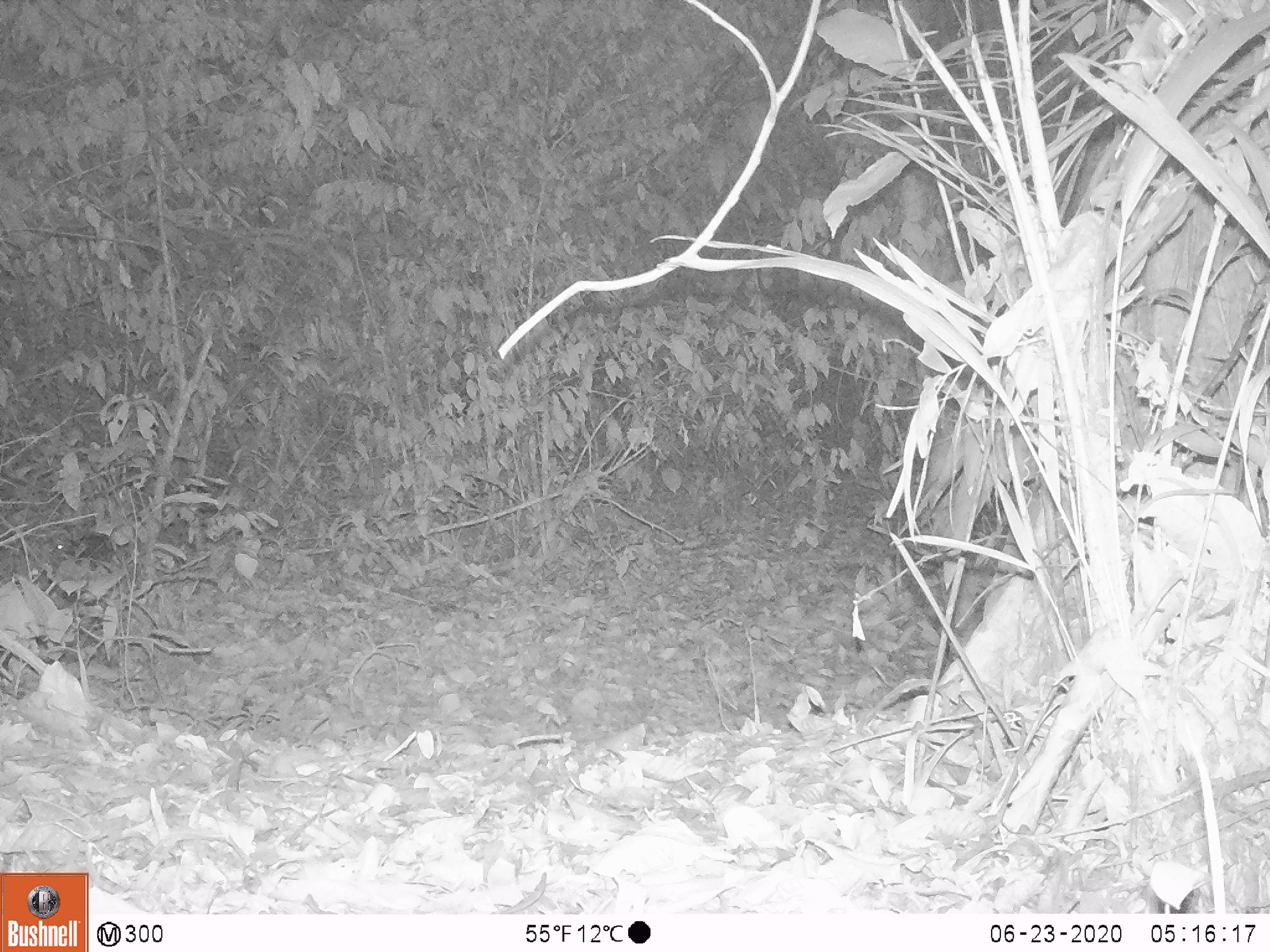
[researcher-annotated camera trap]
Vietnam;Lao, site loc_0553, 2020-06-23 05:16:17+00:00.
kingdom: Animalia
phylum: Chordata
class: Mammalia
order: Rodentia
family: Sciuridae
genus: Sciurus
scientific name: Sciurus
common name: squirrel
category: unidentified squirrel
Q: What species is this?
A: Unidentified squirrel (squirrel) (Sciurus).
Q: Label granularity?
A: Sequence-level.